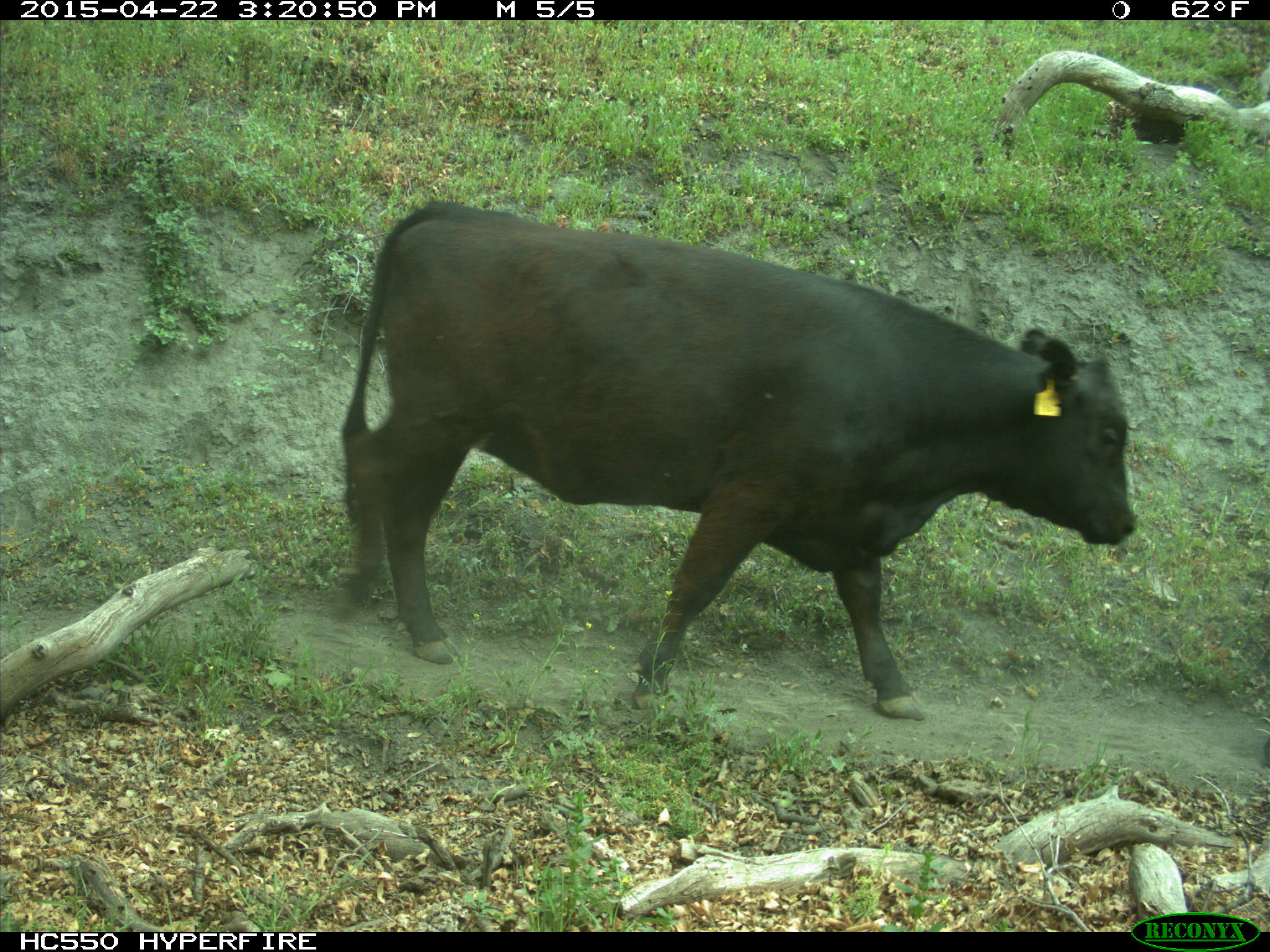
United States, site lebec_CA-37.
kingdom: Animalia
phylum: Chordata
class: Mammalia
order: Artiodactyla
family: Bovidae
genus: Bos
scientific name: Bos taurus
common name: domestic cow